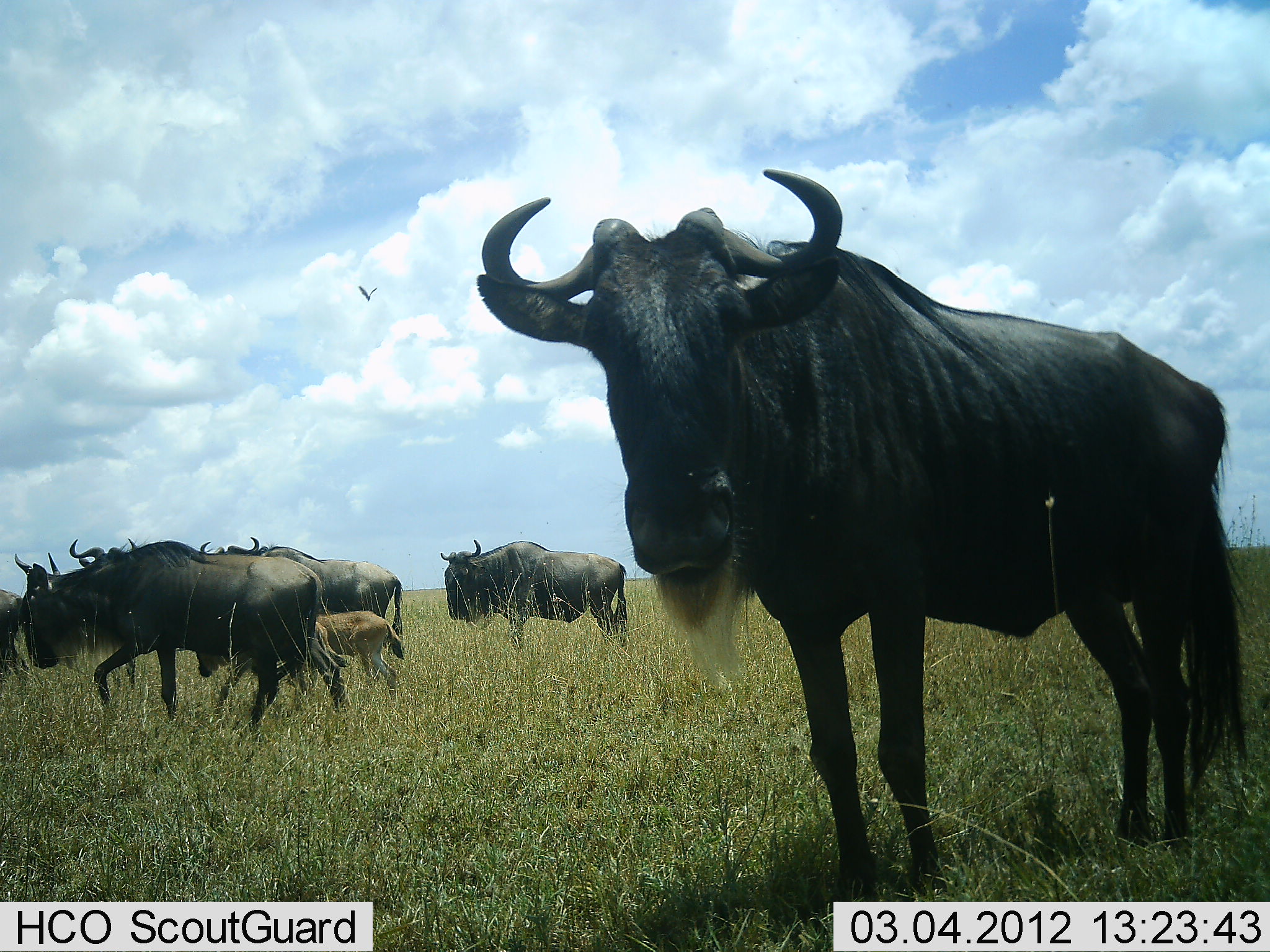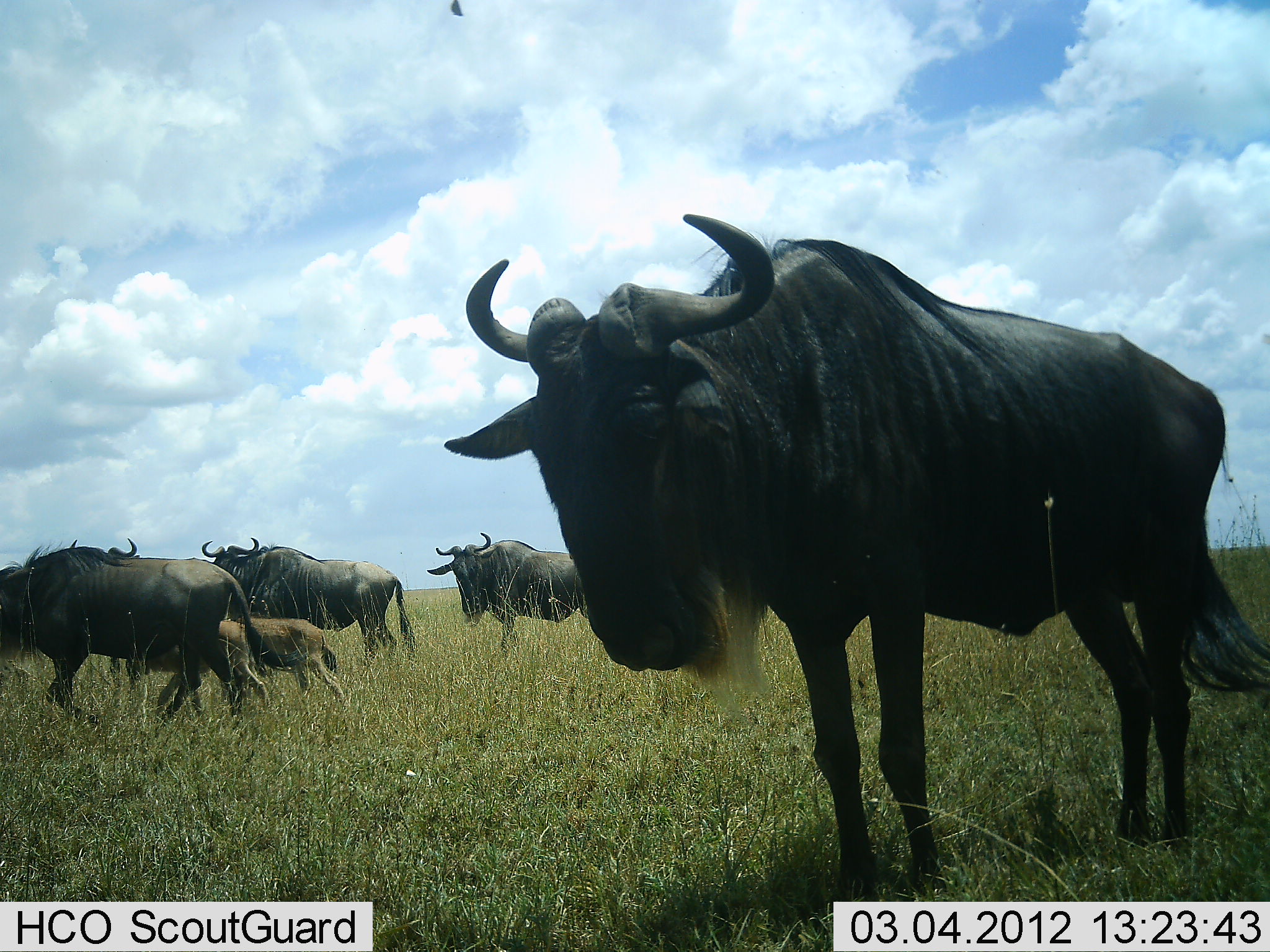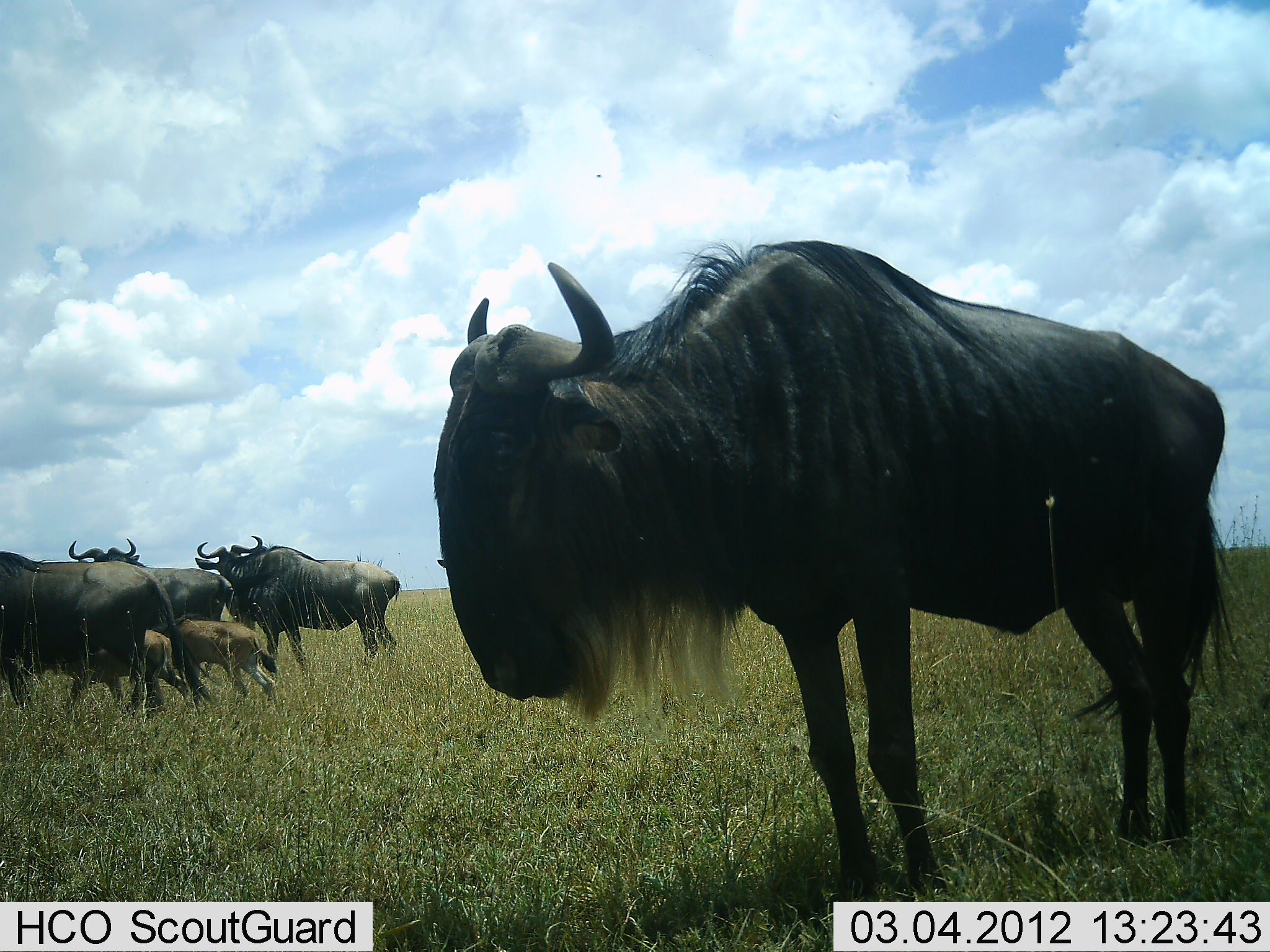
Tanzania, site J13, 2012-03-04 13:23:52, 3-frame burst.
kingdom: Animalia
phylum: Chordata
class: Mammalia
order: Artiodactyla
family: Bovidae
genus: Connochaetes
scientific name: Connochaetes taurinus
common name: blue wildebeest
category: wildebeest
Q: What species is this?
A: Wildebeest (blue wildebeest) (Connochaetes taurinus).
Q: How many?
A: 6.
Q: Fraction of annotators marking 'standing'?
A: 56%.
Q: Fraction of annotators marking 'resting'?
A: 8%.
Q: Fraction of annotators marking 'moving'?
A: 92%.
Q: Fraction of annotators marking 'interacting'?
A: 0%.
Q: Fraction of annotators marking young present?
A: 92%.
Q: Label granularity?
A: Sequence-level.